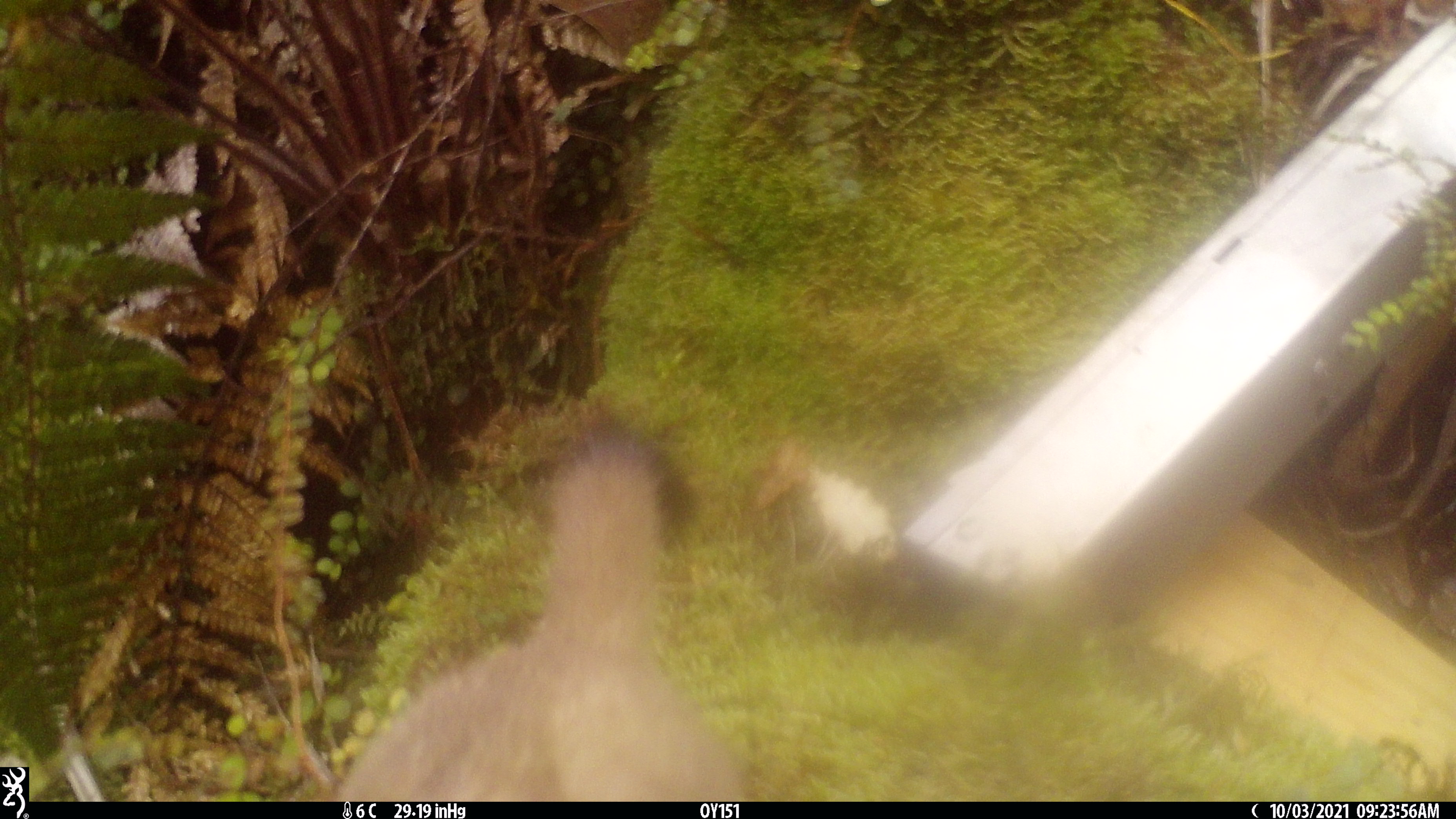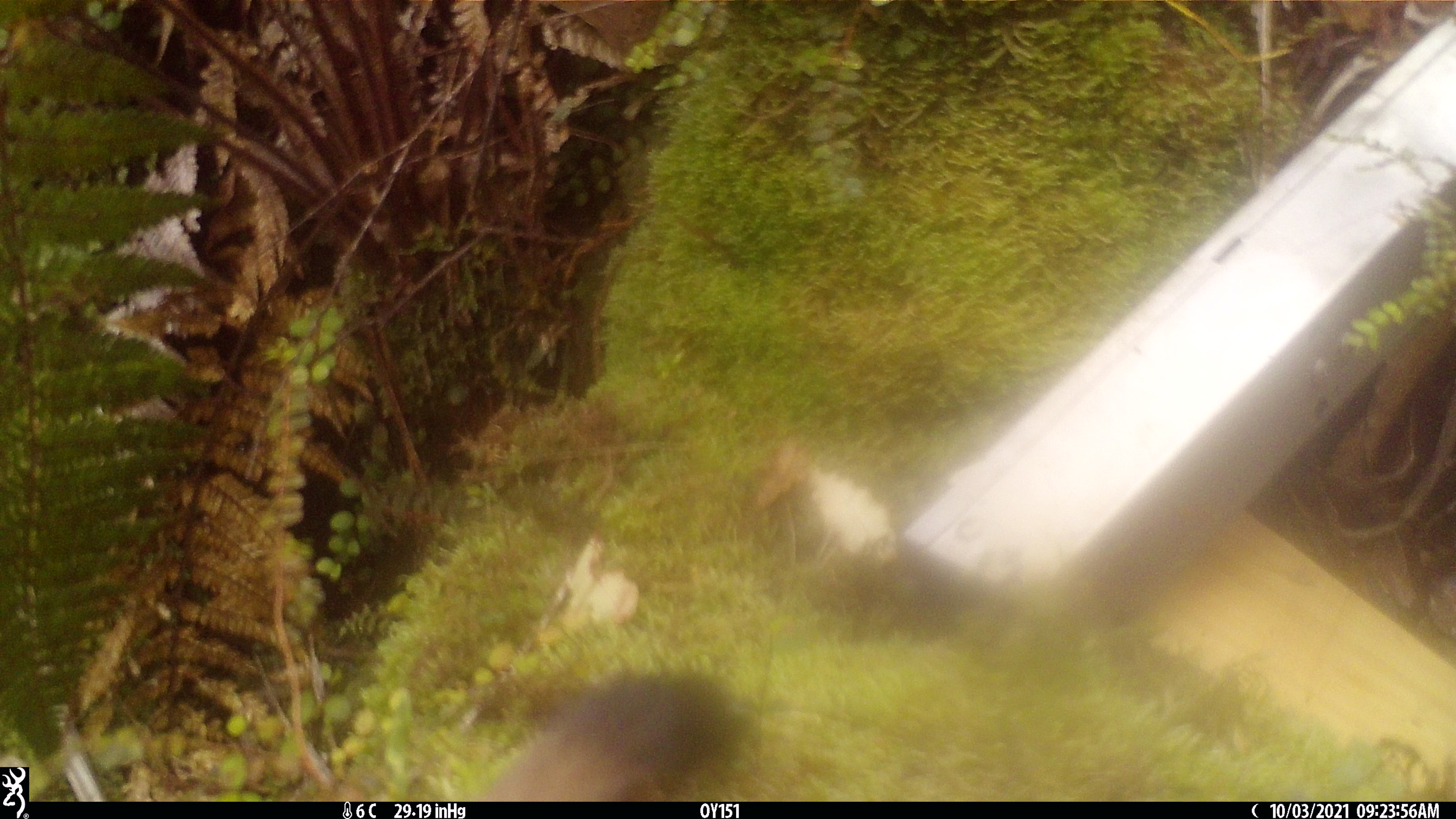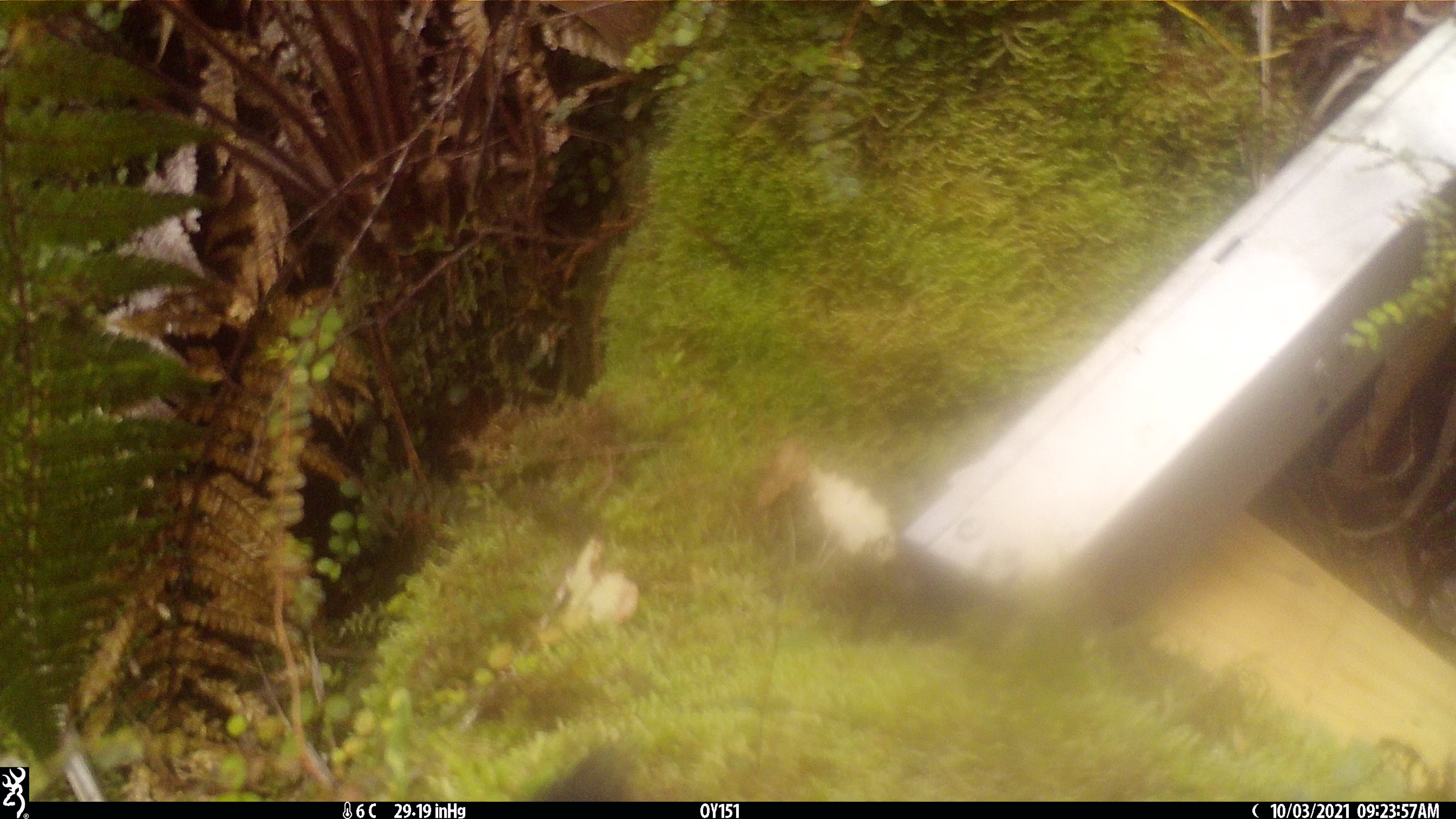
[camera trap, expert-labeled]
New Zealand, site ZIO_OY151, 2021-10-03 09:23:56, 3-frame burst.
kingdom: Animalia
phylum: Chordata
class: Mammalia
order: Carnivora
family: Mustelidae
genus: Mustela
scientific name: Mustela erminea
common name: stoat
Stoat (Mustela erminea).